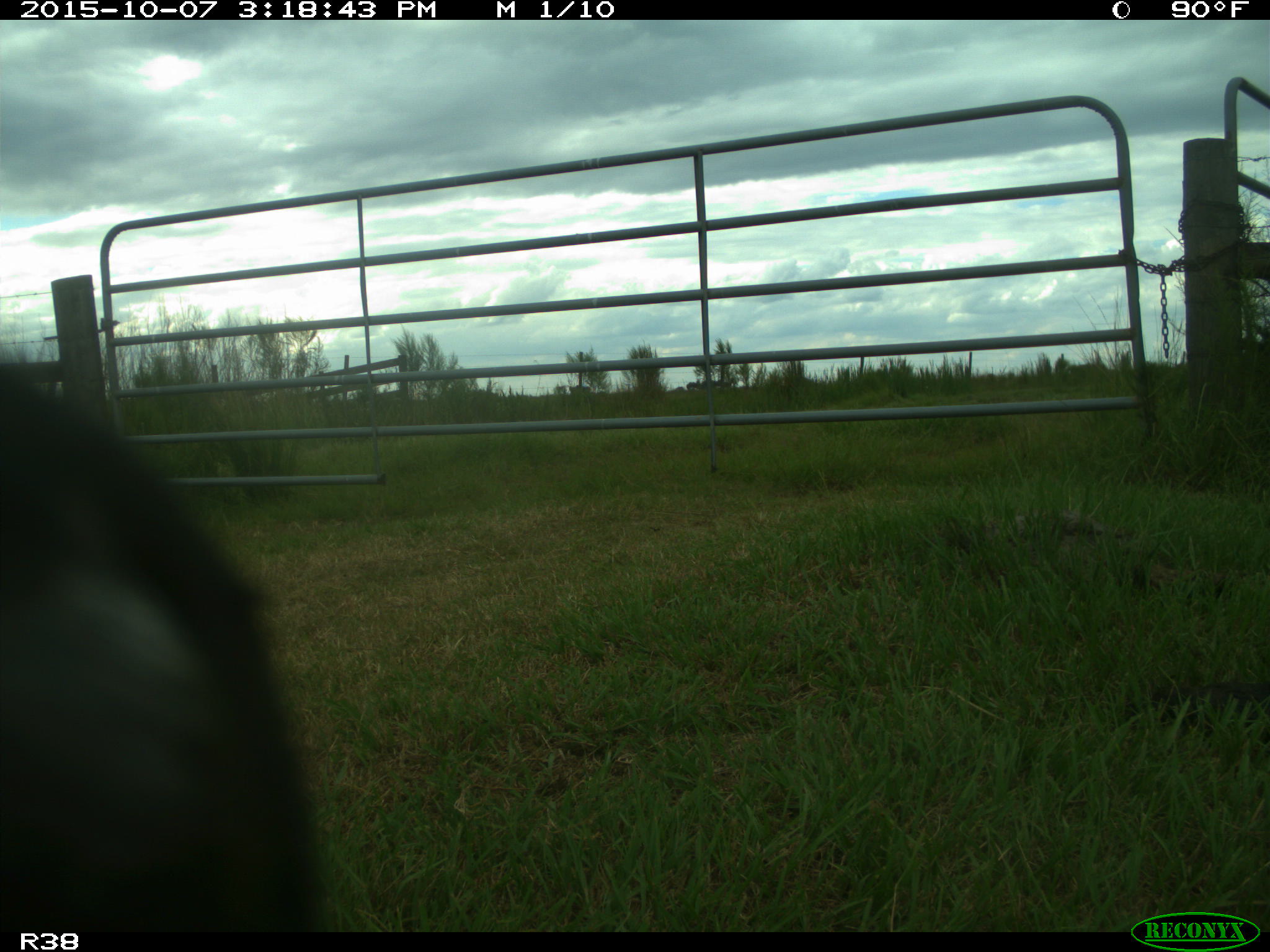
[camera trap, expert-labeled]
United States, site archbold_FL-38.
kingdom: Animalia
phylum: Chordata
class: Mammalia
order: Artiodactyla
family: Bovidae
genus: Bos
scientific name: Bos taurus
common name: domestic cow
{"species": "Bos taurus (domestic cow)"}